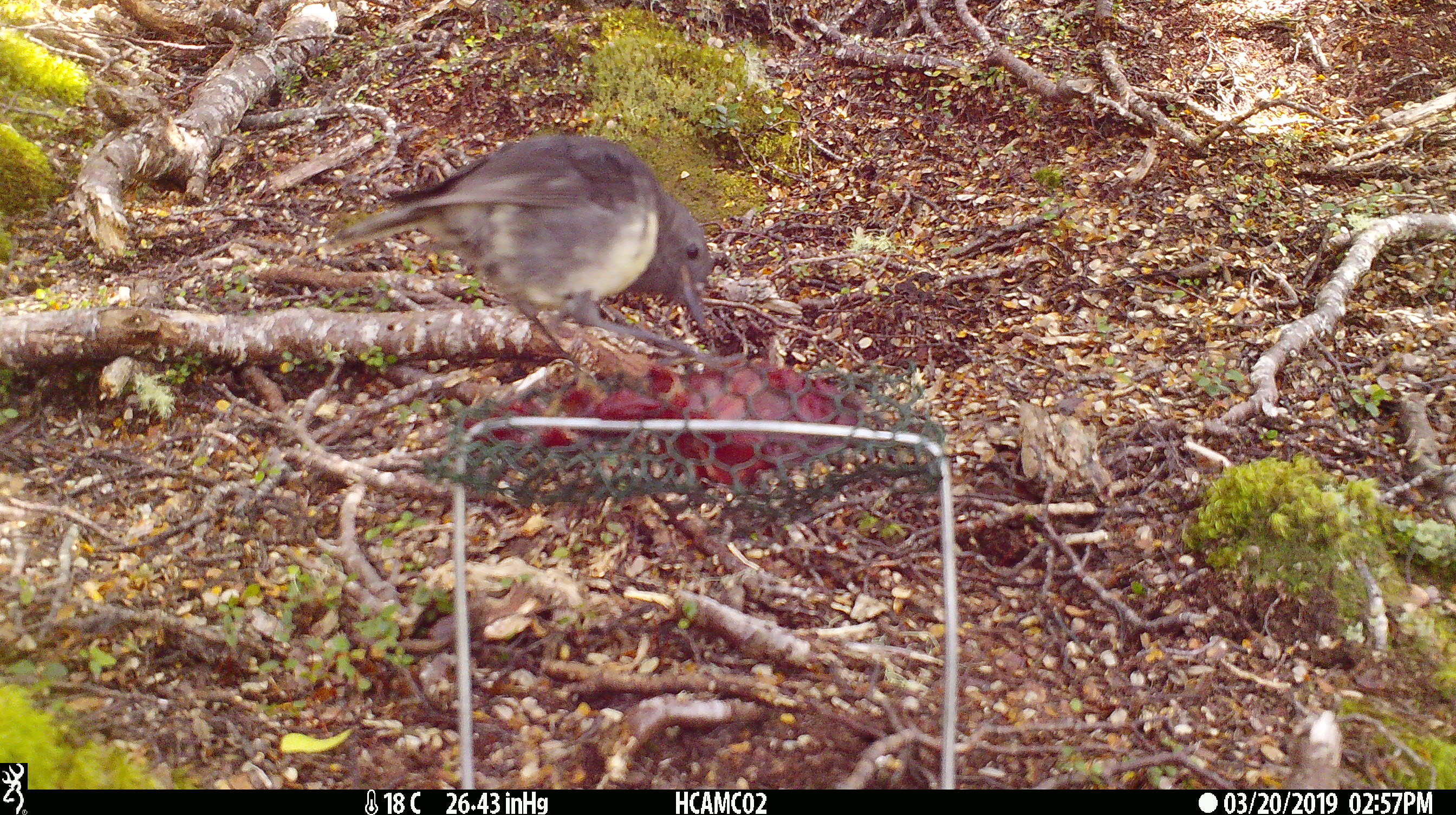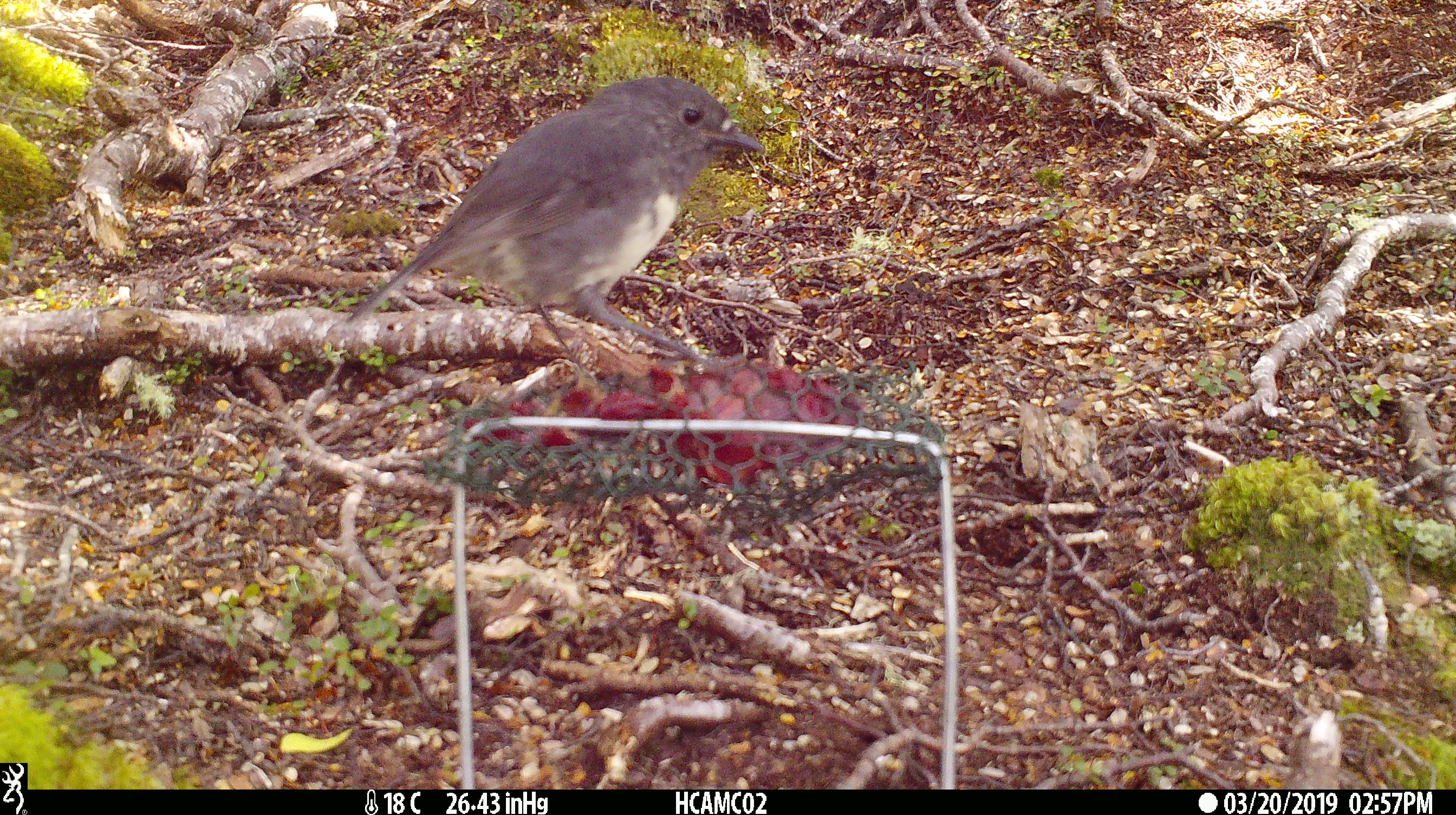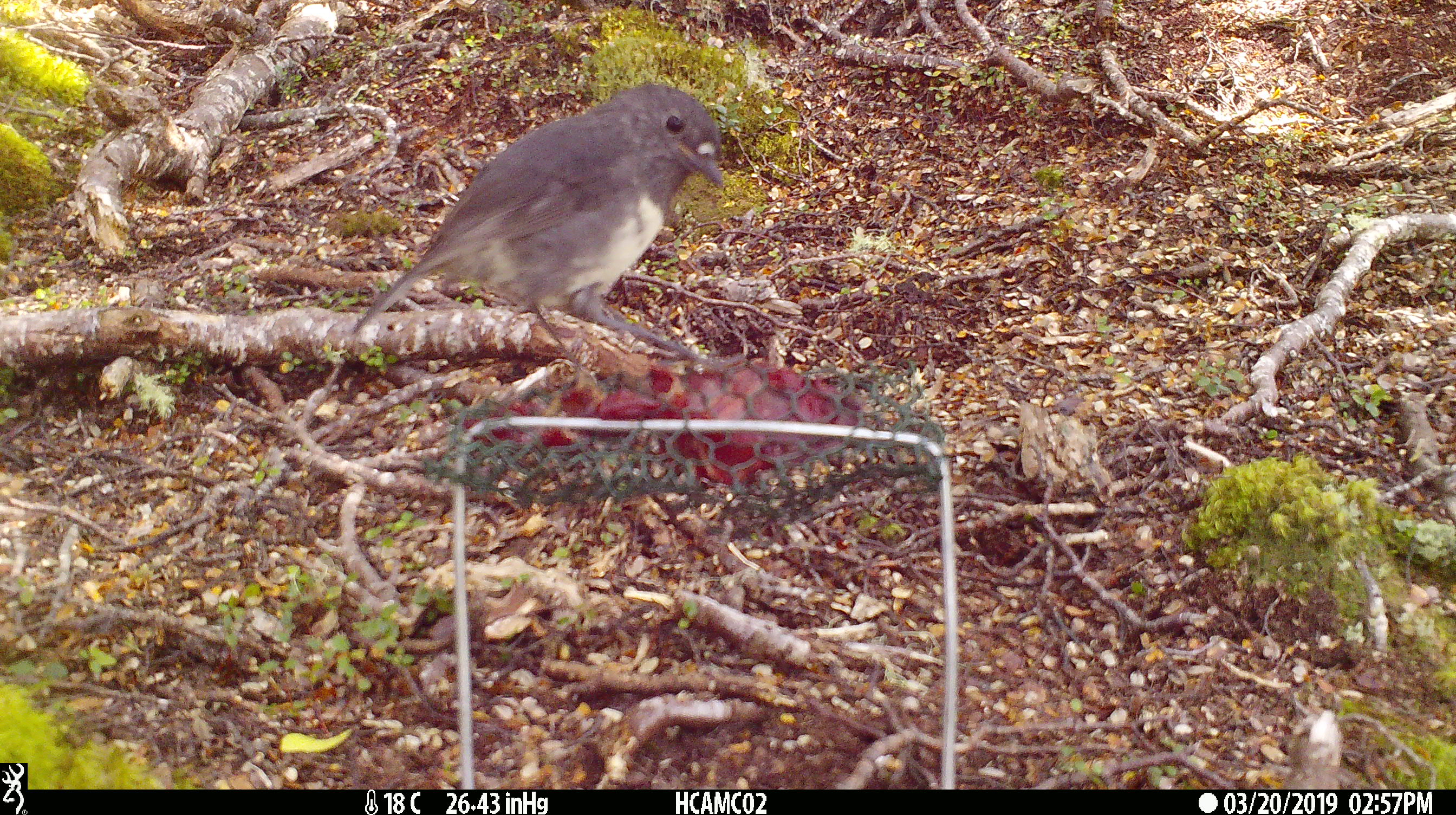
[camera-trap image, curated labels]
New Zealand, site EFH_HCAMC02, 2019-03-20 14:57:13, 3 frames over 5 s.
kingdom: Animalia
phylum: Chordata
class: Aves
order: Passeriformes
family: Petroicidae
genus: Petroica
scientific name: Petroica australis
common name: new zealand robin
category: robin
Robin (new zealand robin) (Petroica australis).